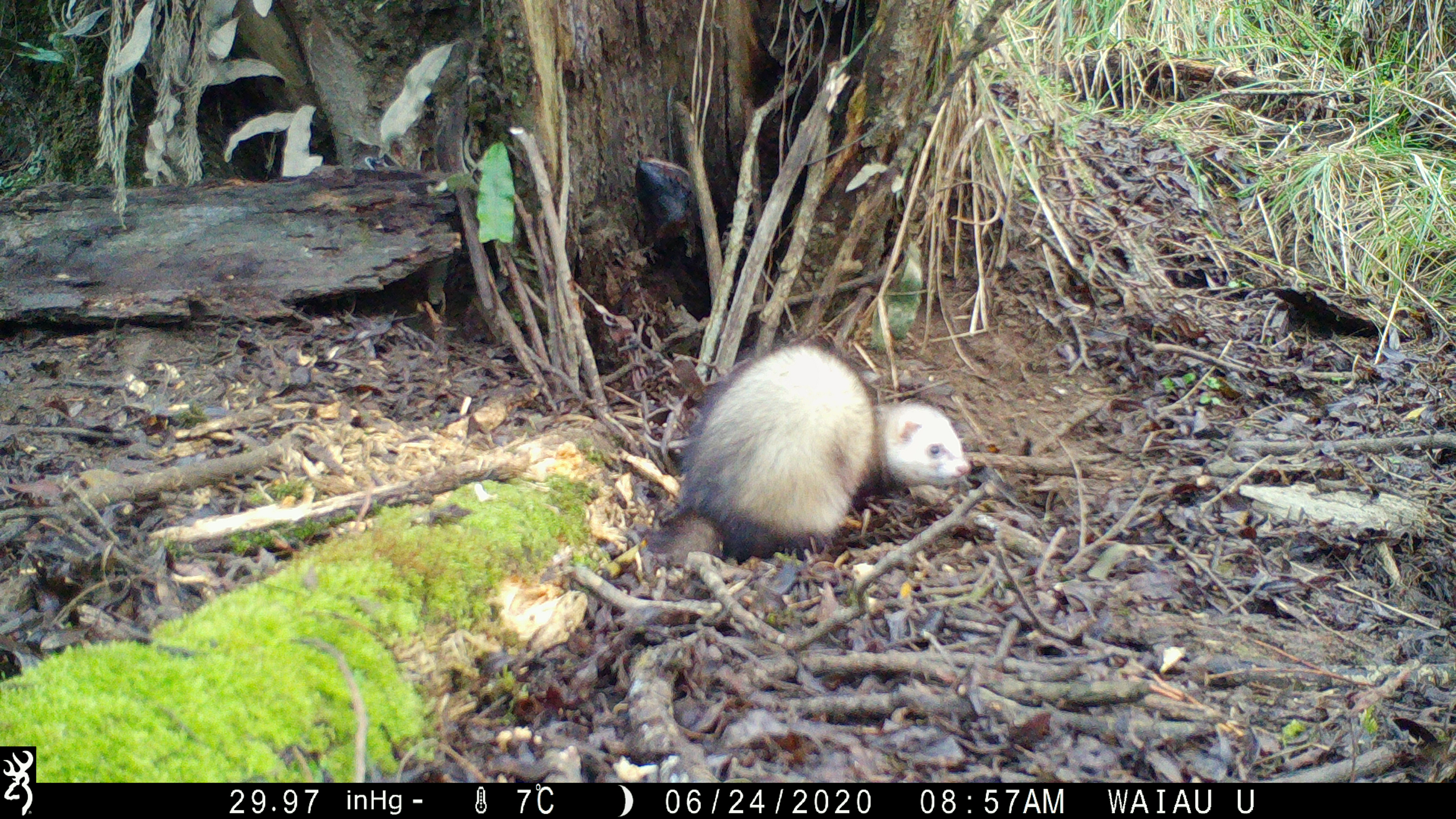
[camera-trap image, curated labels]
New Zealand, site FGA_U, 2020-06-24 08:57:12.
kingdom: Animalia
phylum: Chordata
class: Mammalia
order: Carnivora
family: Mustelidae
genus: Mustela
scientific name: Mustela furo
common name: ferret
Ferret (Mustela furo).